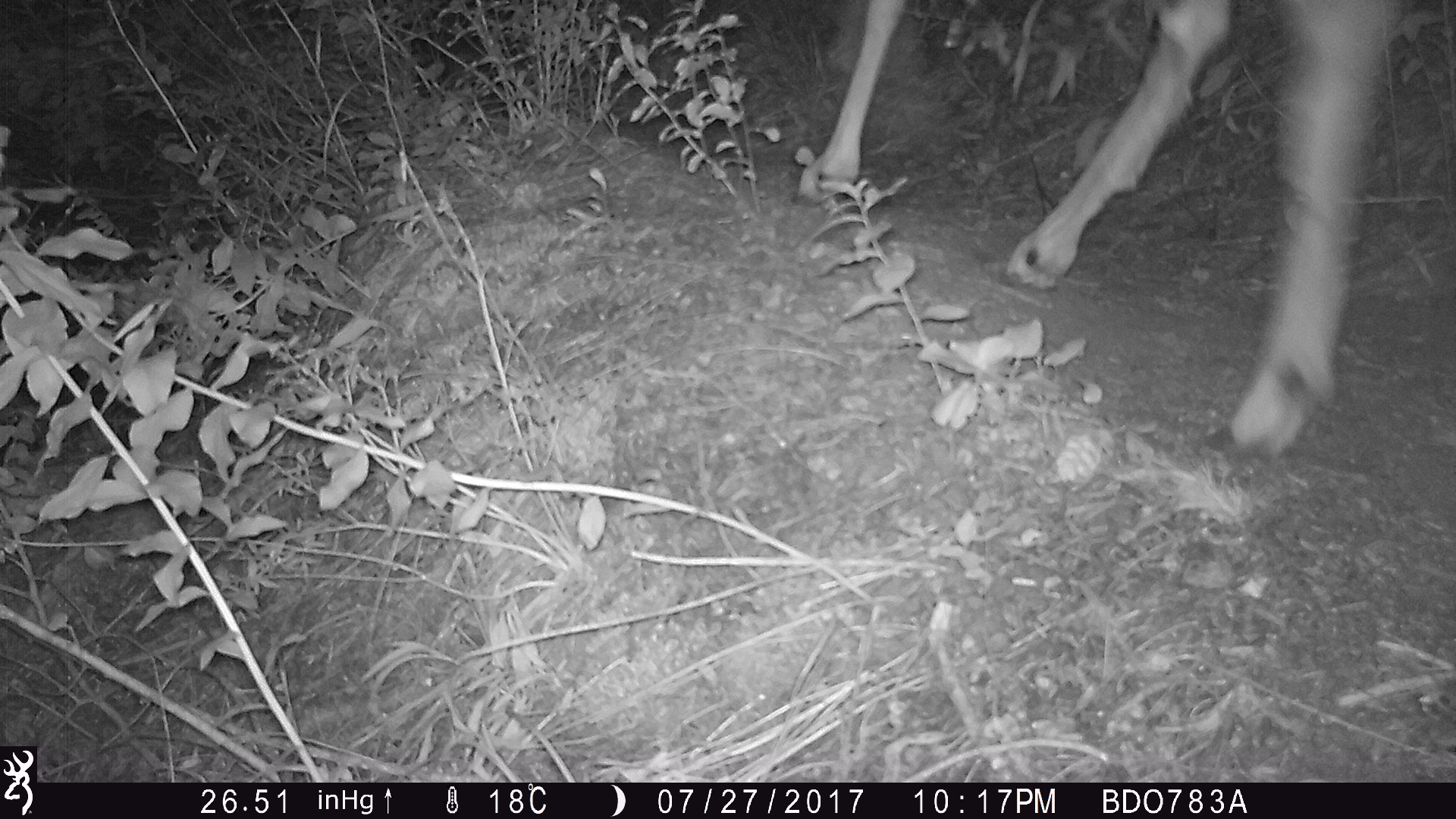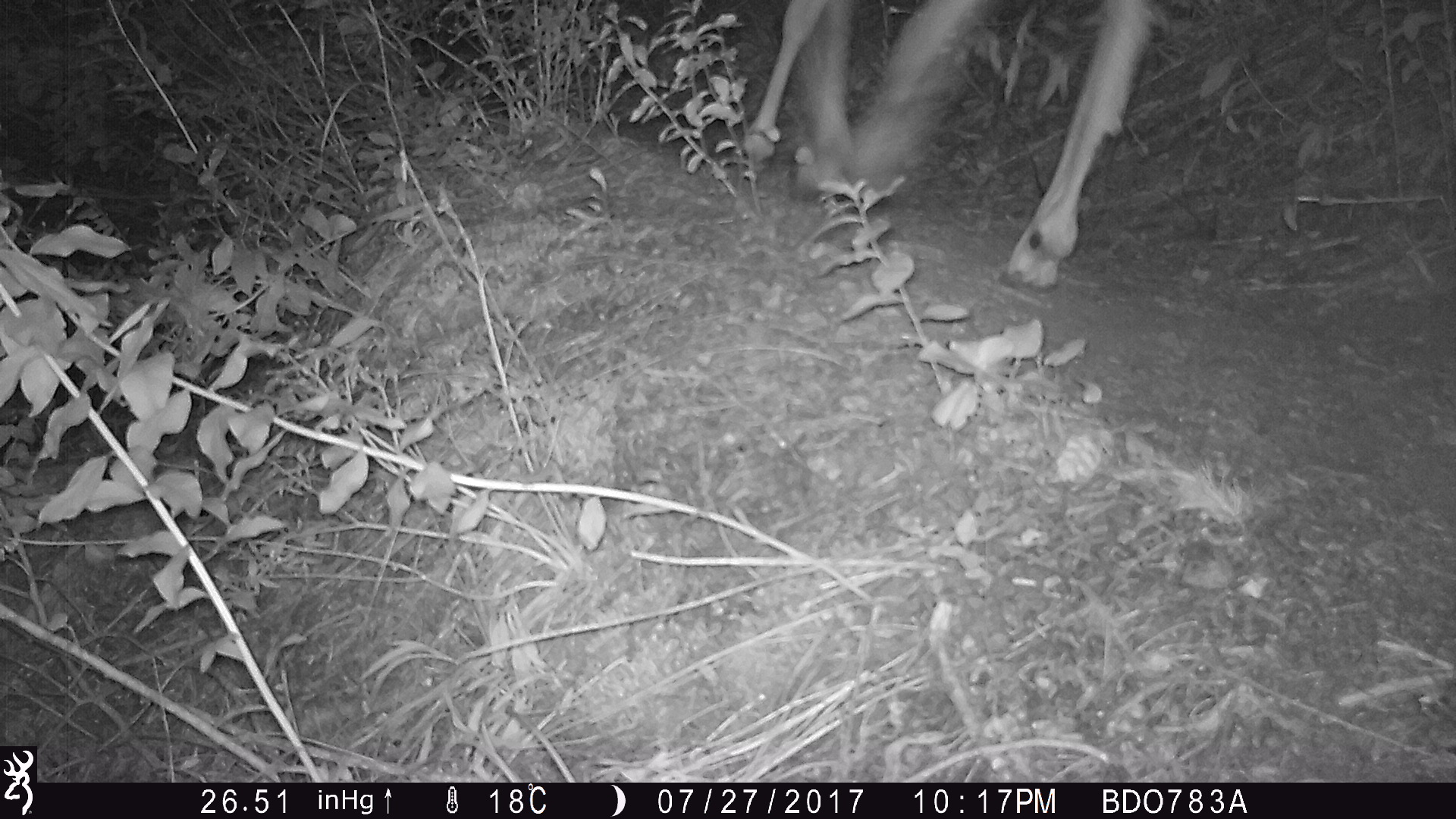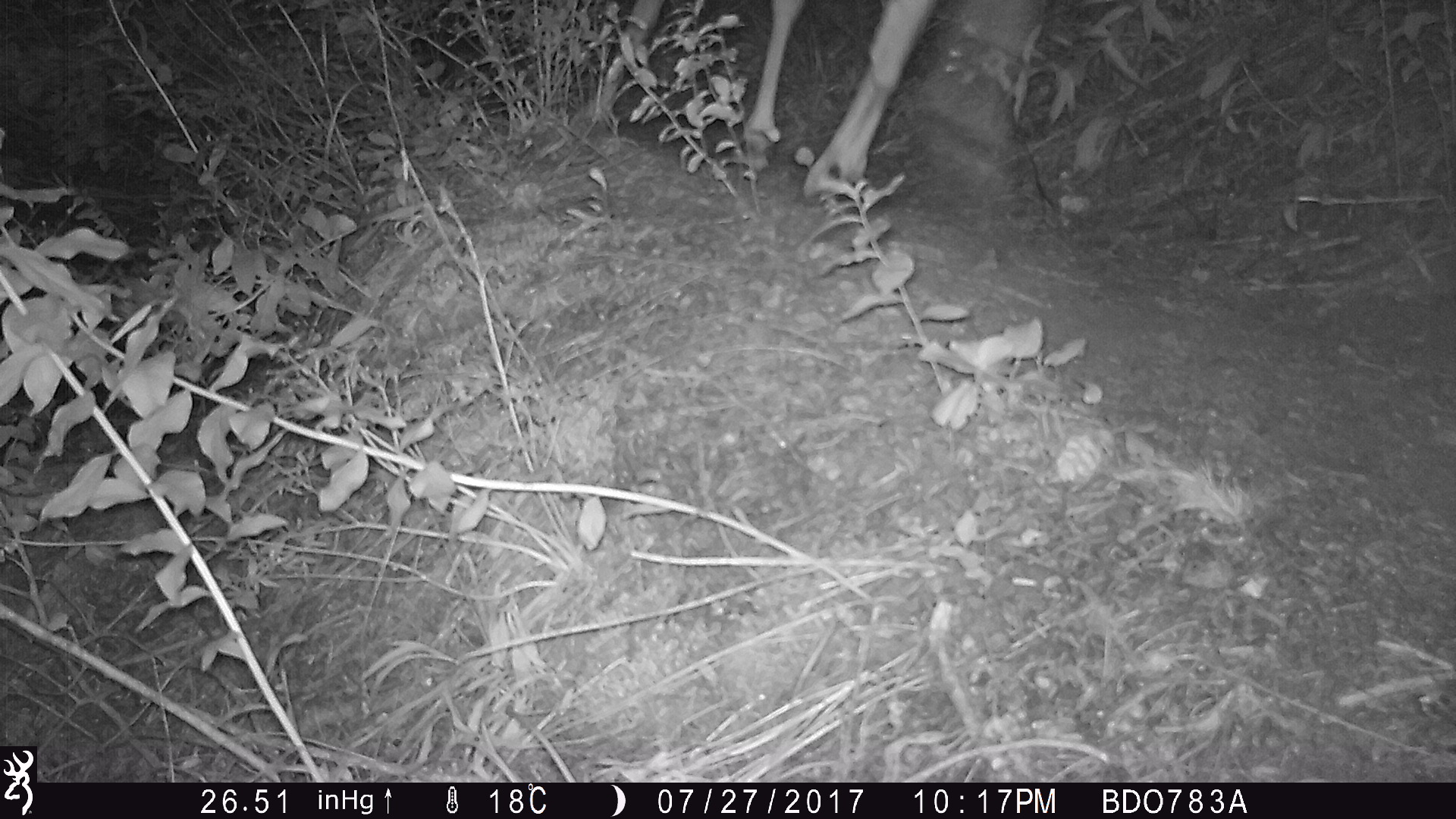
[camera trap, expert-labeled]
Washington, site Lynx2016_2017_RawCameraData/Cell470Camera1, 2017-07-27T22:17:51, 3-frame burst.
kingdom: Animalia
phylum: Chordata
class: Mammalia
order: Artiodactyla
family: Cervidae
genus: Odocoileus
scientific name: Odocoileus hemionus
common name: mule deer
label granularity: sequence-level